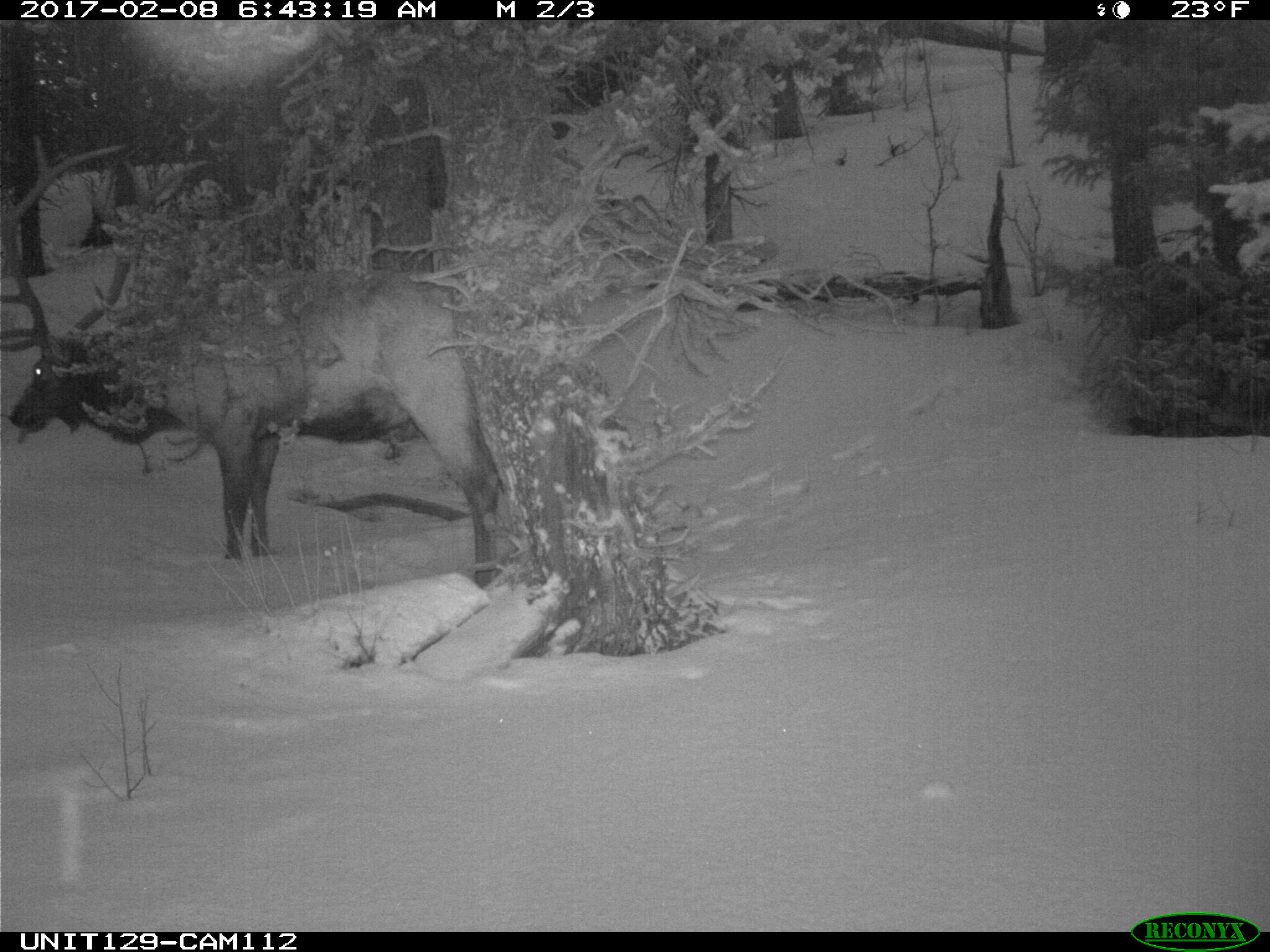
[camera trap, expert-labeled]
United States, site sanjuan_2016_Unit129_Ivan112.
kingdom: Animalia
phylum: Chordata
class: Mammalia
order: Artiodactyla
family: Cervidae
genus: Cervus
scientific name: Cervus elaphus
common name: red deer